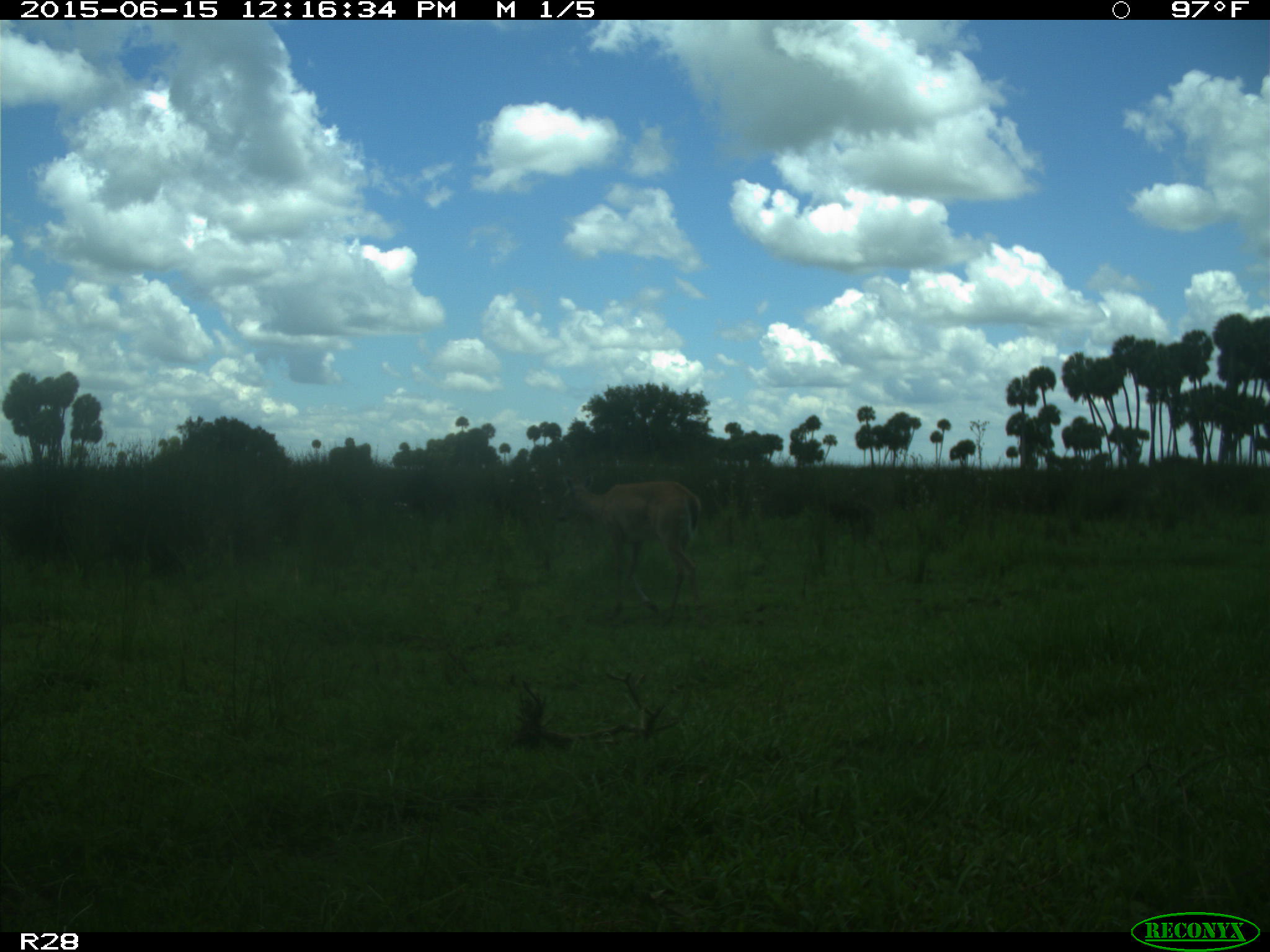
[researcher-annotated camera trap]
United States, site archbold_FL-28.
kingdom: Animalia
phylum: Chordata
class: Mammalia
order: Artiodactyla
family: Cervidae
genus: Odocoileus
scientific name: Odocoileus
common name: deer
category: unidentified deer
Unidentified deer (deer) (Odocoileus).